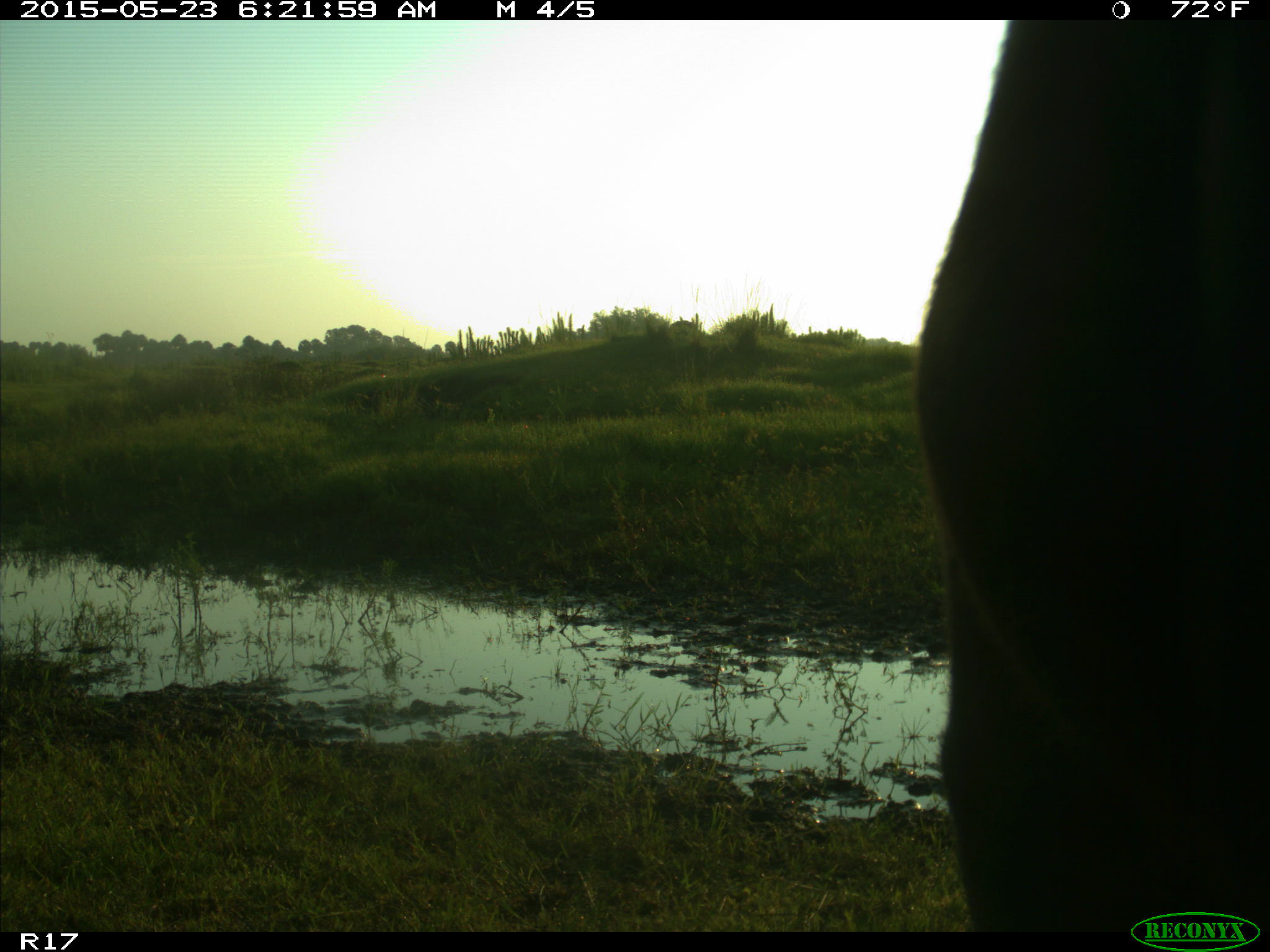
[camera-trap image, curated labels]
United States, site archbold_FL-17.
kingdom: Animalia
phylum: Chordata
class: Mammalia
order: Artiodactyla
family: Bovidae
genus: Bos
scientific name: Bos taurus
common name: domestic cow